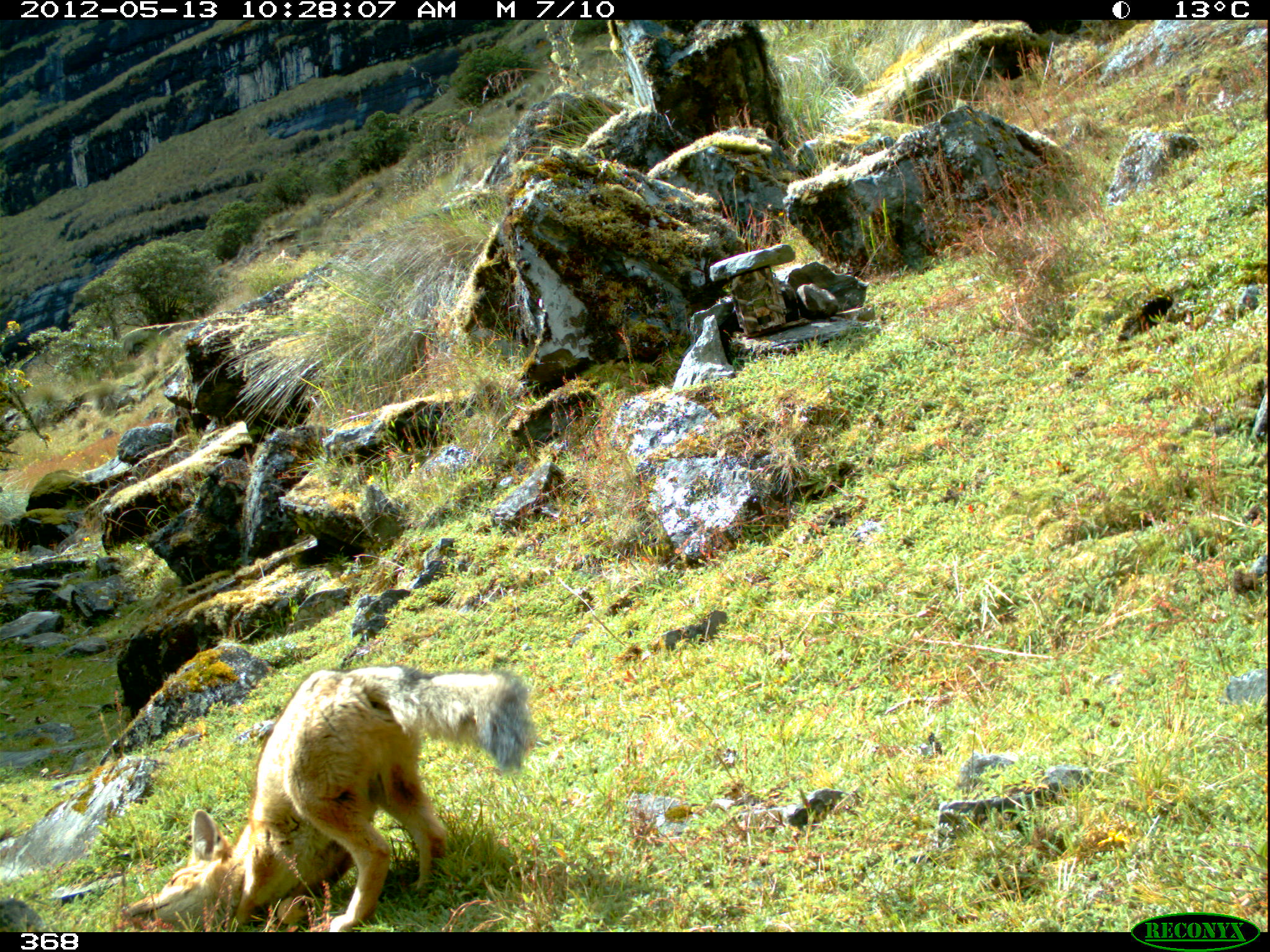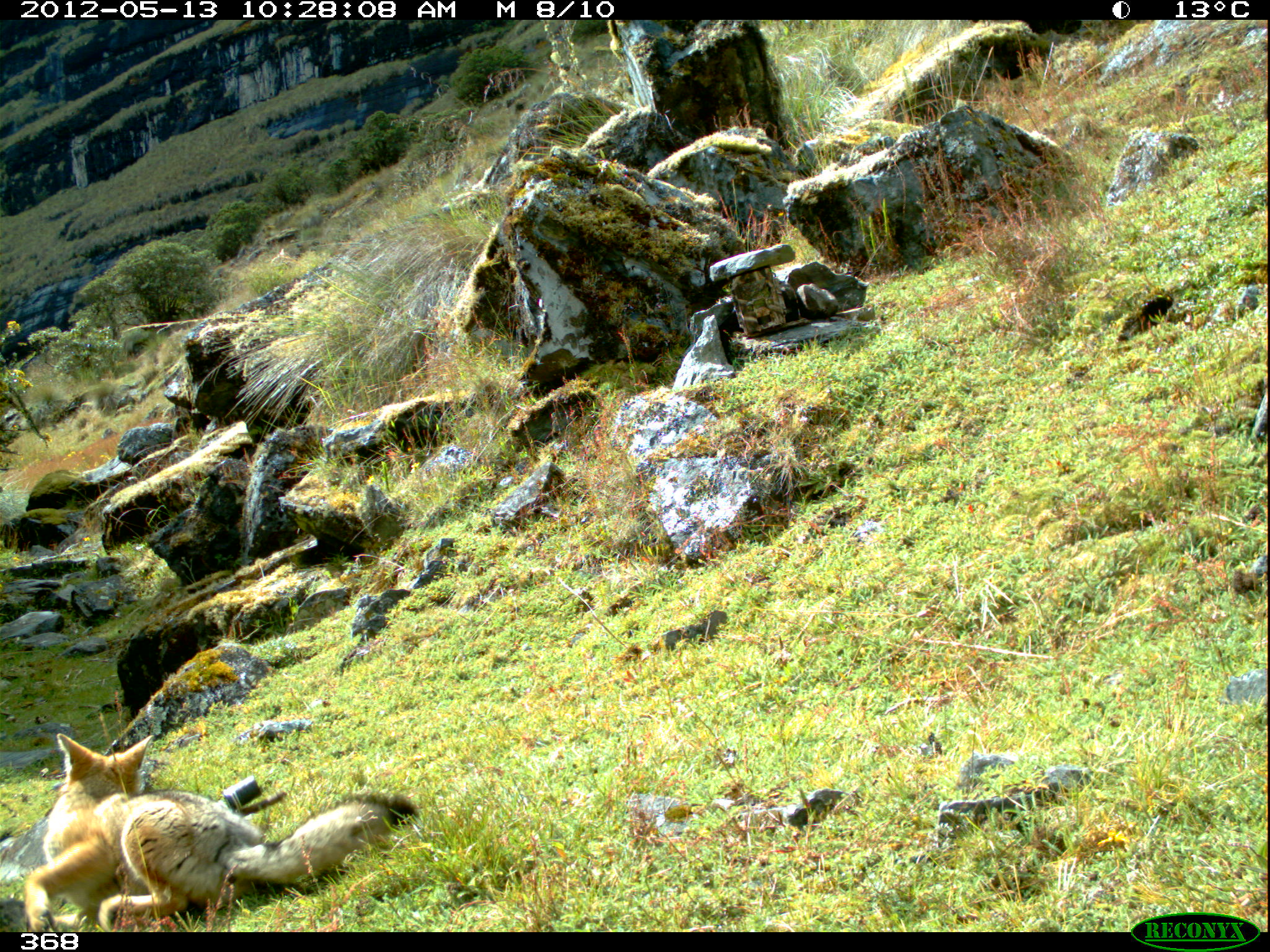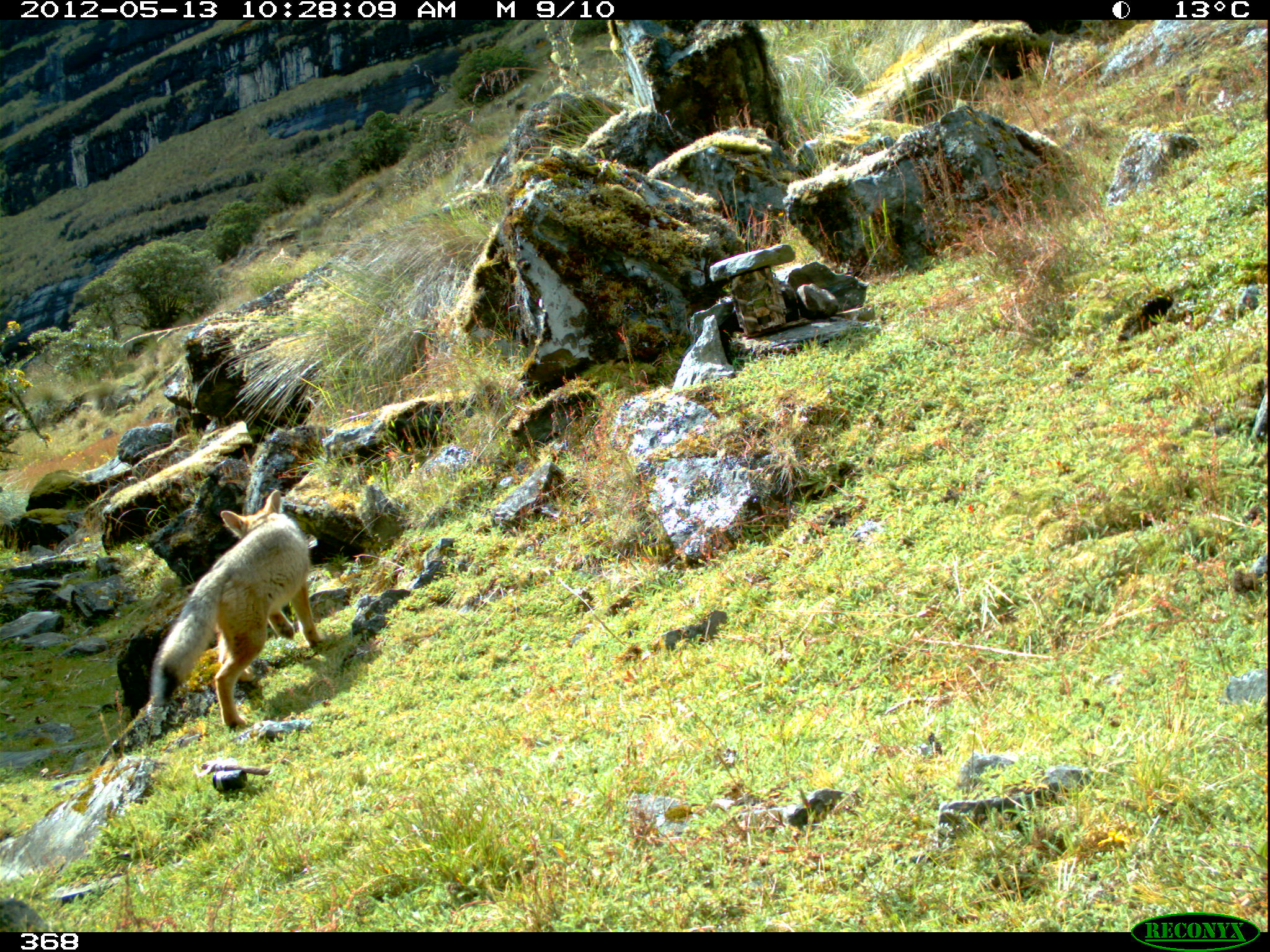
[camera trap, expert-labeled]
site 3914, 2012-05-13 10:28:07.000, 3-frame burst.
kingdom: Animalia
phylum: Chordata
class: Mammalia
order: Carnivora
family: Canidae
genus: Lycalopex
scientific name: Lycalopex culpaeus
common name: culpeo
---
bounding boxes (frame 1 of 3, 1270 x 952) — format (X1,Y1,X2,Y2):
lycalopex culpaeus: (124,662,533,932)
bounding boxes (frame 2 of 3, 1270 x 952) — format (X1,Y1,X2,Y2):
lycalopex culpaeus: (22,732,419,932)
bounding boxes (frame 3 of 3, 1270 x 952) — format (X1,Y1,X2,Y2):
lycalopex culpaeus: (149,488,325,729)